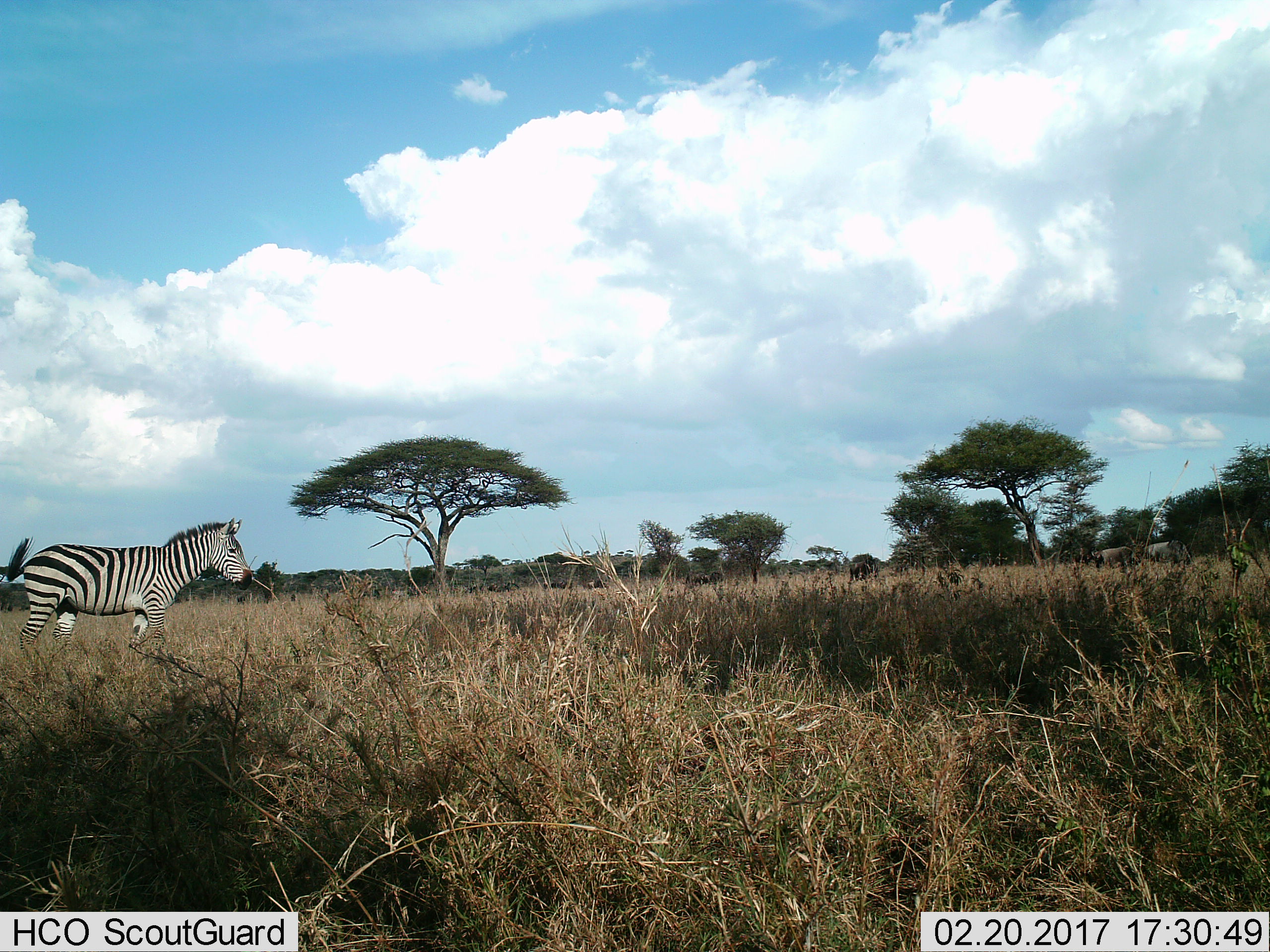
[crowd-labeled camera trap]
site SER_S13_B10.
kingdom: Animalia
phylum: Chordata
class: Mammalia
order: Perissodactyla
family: Equidae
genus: Equus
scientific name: Equus quagga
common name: plains zebra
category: zebraplains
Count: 1.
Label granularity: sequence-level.